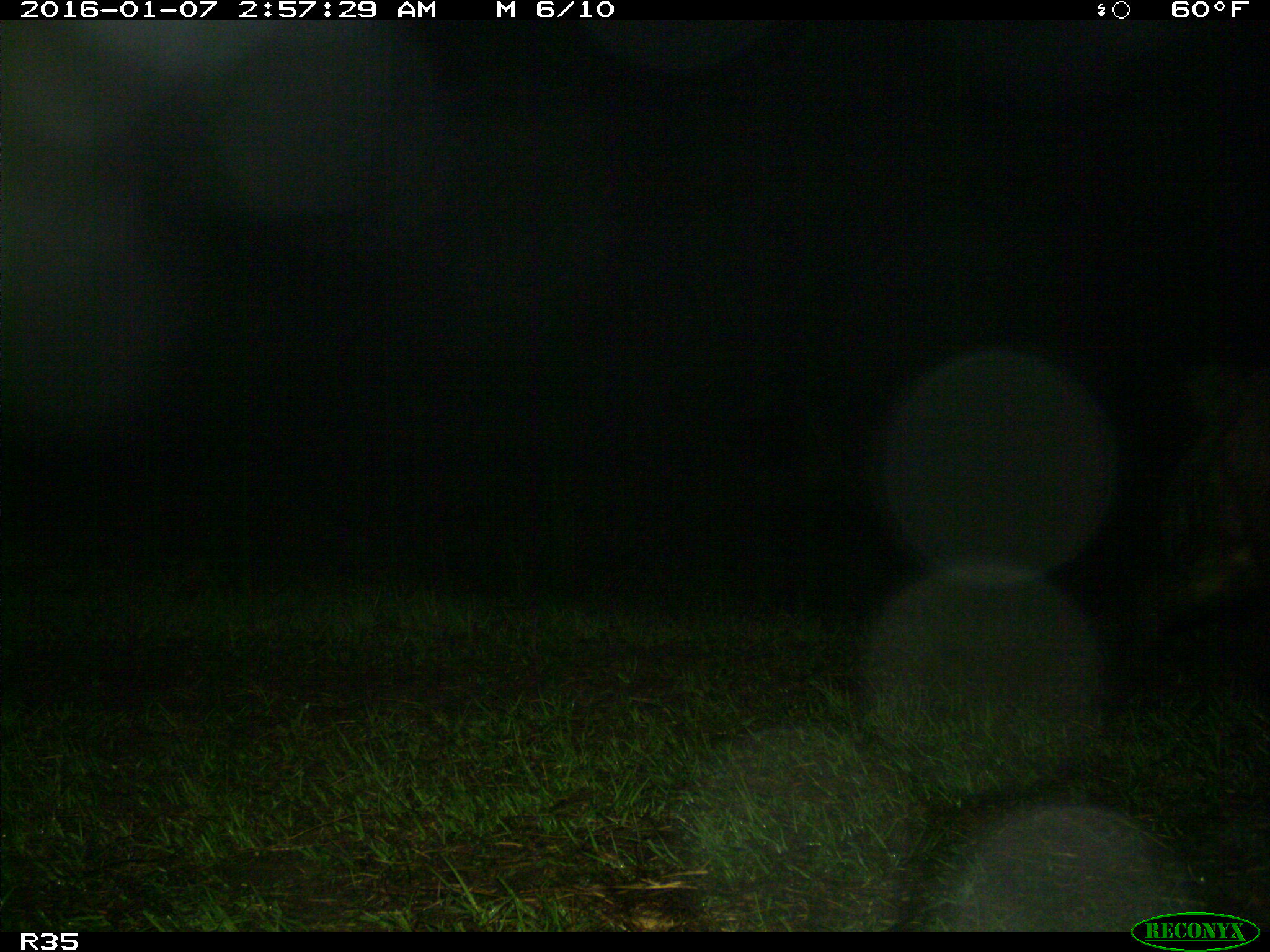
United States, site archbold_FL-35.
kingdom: Animalia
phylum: Chordata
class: Mammalia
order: Artiodactyla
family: Suidae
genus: Sus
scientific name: Sus scrofa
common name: wild boar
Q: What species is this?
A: Sus scrofa (wild boar).